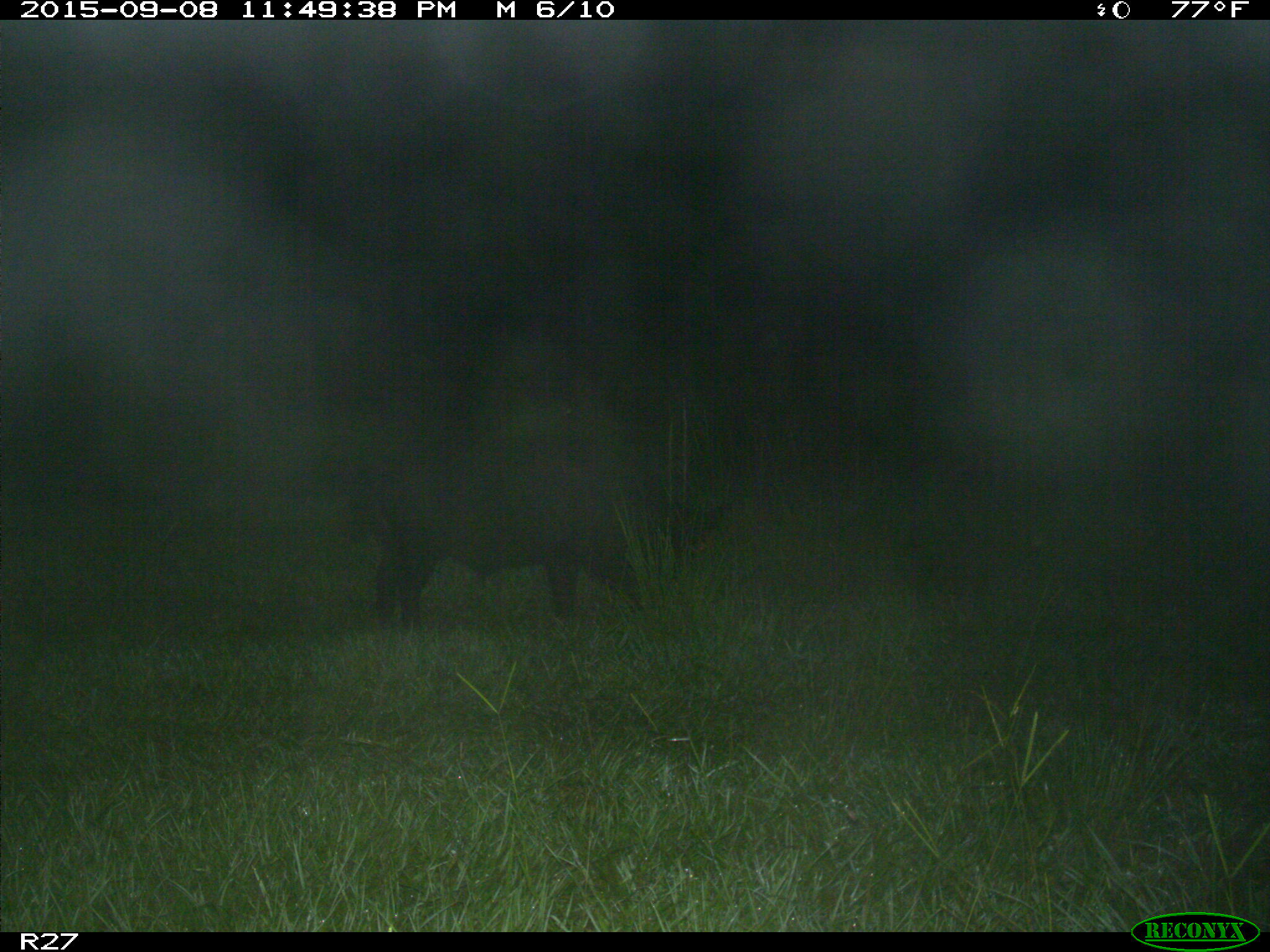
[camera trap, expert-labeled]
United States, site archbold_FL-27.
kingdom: Animalia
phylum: Chordata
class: Mammalia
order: Artiodactyla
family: Suidae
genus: Sus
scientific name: Sus scrofa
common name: wild boar